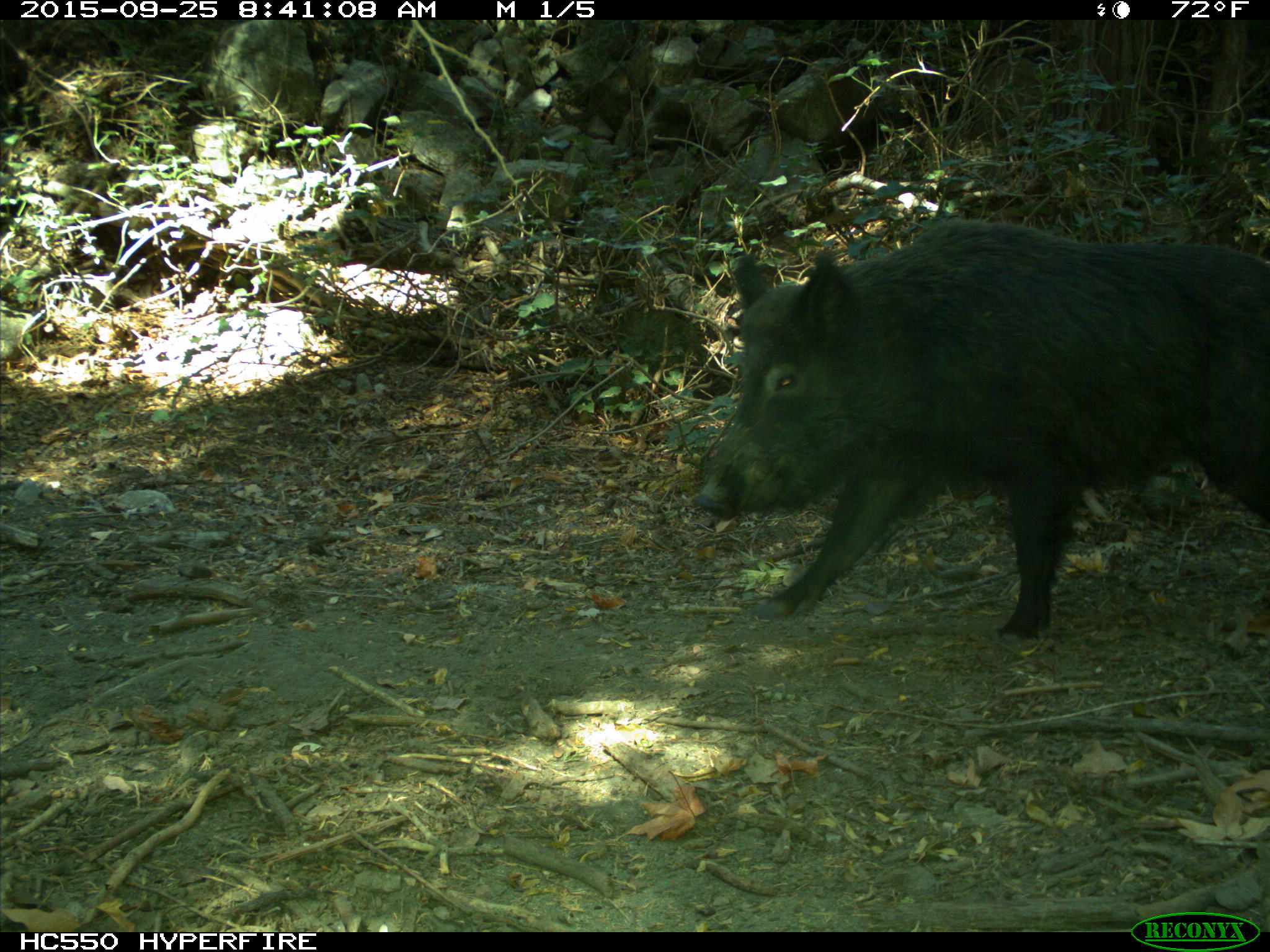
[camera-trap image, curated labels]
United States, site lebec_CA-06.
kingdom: Animalia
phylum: Chordata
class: Mammalia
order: Artiodactyla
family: Suidae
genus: Sus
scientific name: Sus scrofa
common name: wild boar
Sus scrofa (wild boar).